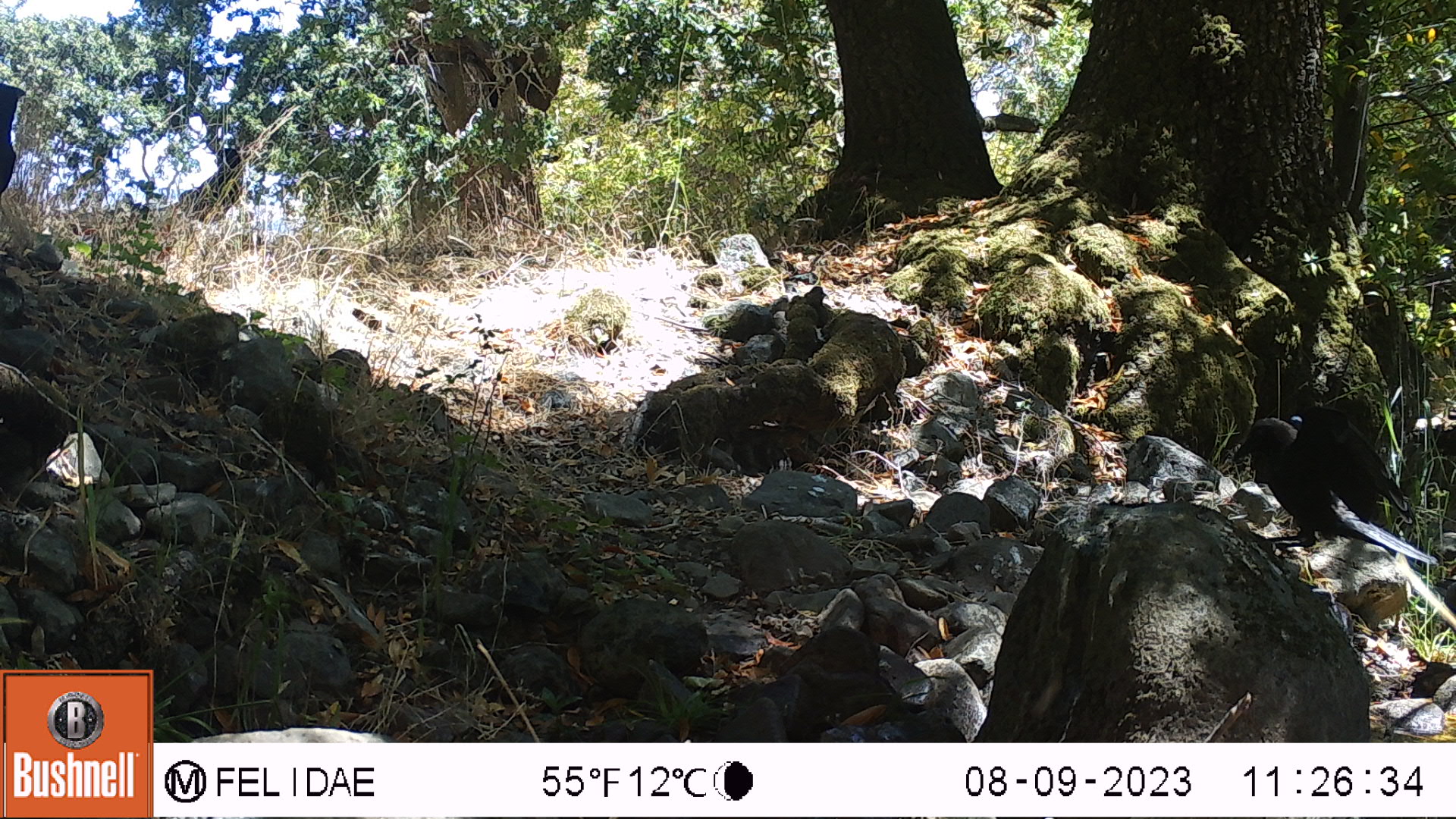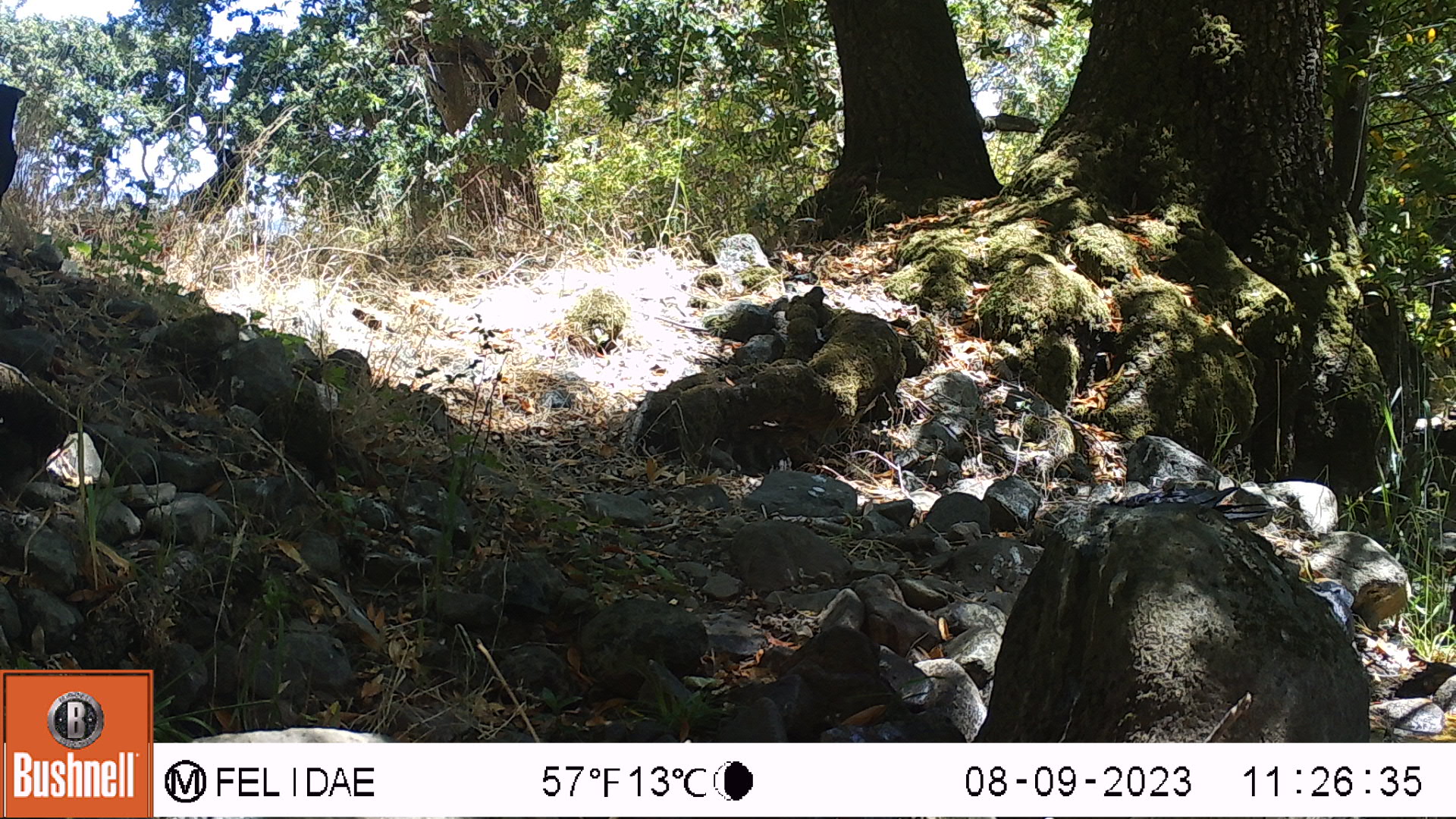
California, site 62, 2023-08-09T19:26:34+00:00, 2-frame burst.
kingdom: Animalia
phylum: Chordata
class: Aves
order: Passeriformes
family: Corvidae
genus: Corvus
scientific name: Corvus brachyrhynchos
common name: american crow